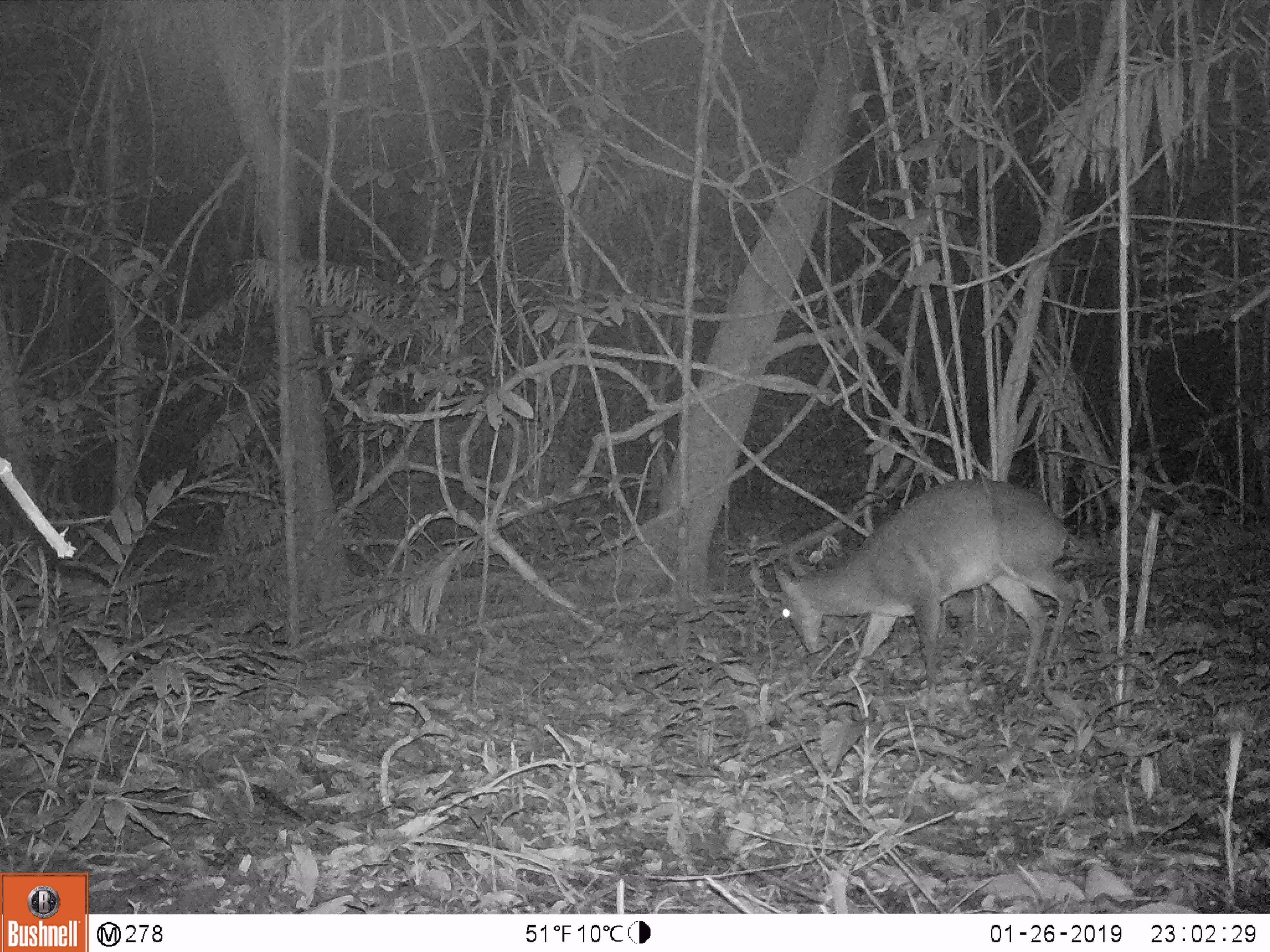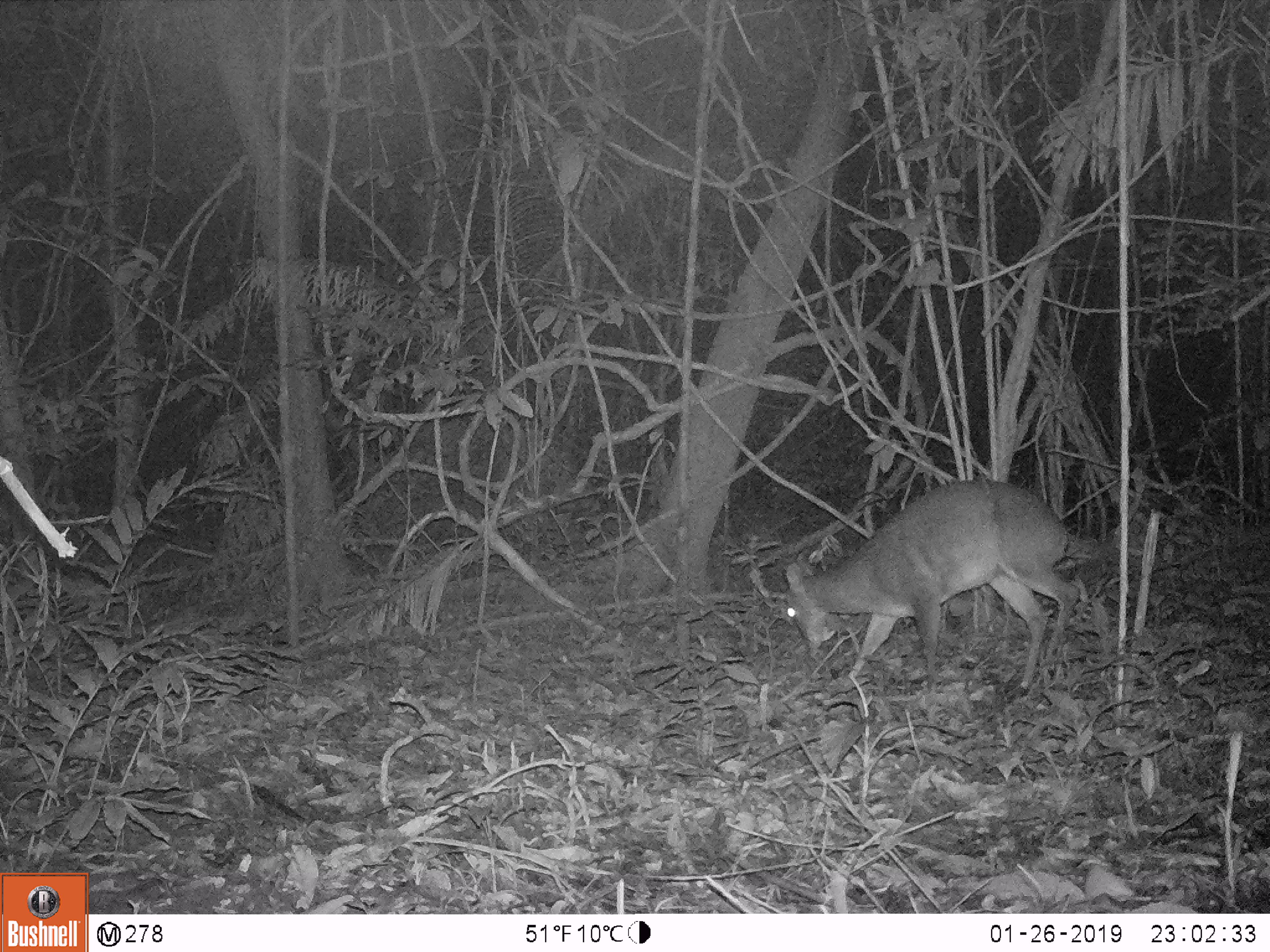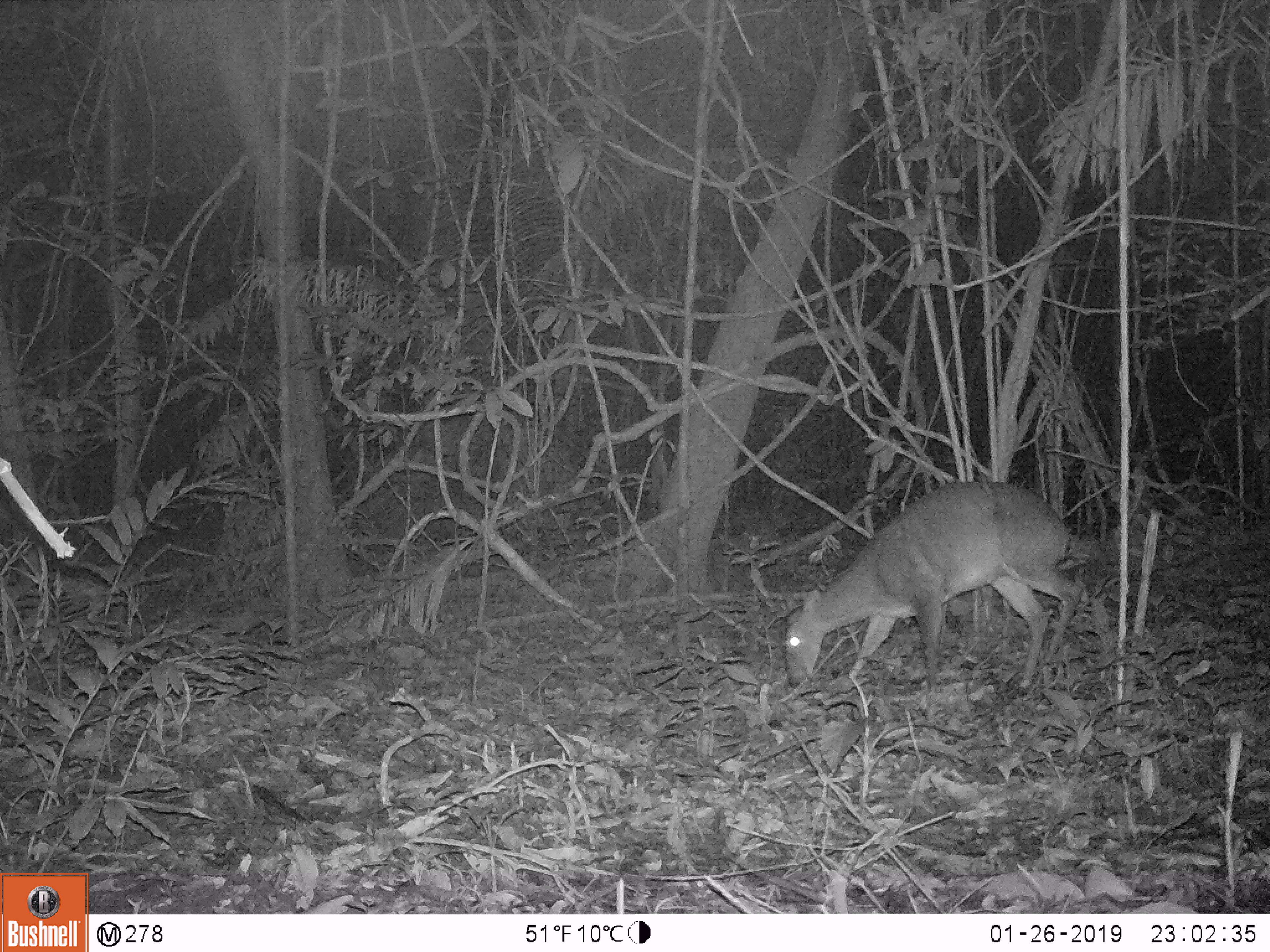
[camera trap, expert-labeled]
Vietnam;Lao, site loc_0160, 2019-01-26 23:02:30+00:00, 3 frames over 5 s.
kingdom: Animalia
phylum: Chordata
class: Mammalia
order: Artiodactyla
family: Cervidae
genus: Muntiacus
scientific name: Muntiacus vuquangensis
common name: large-antlered muntjac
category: large antlered muntjac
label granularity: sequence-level